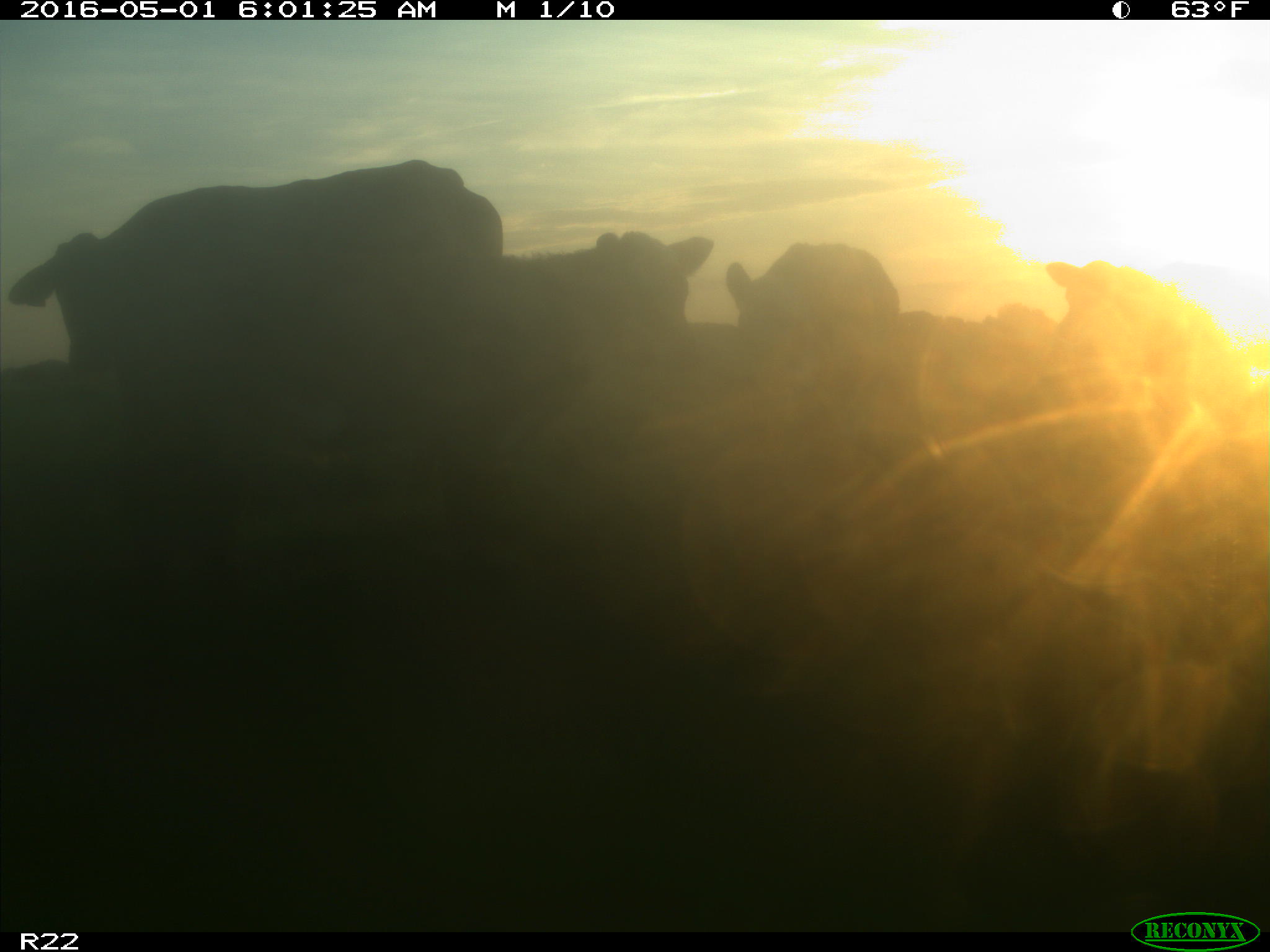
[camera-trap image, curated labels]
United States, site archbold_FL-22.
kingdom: Animalia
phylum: Chordata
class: Mammalia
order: Artiodactyla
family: Bovidae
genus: Bos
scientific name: Bos taurus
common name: domestic cow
Bos taurus (domestic cow).